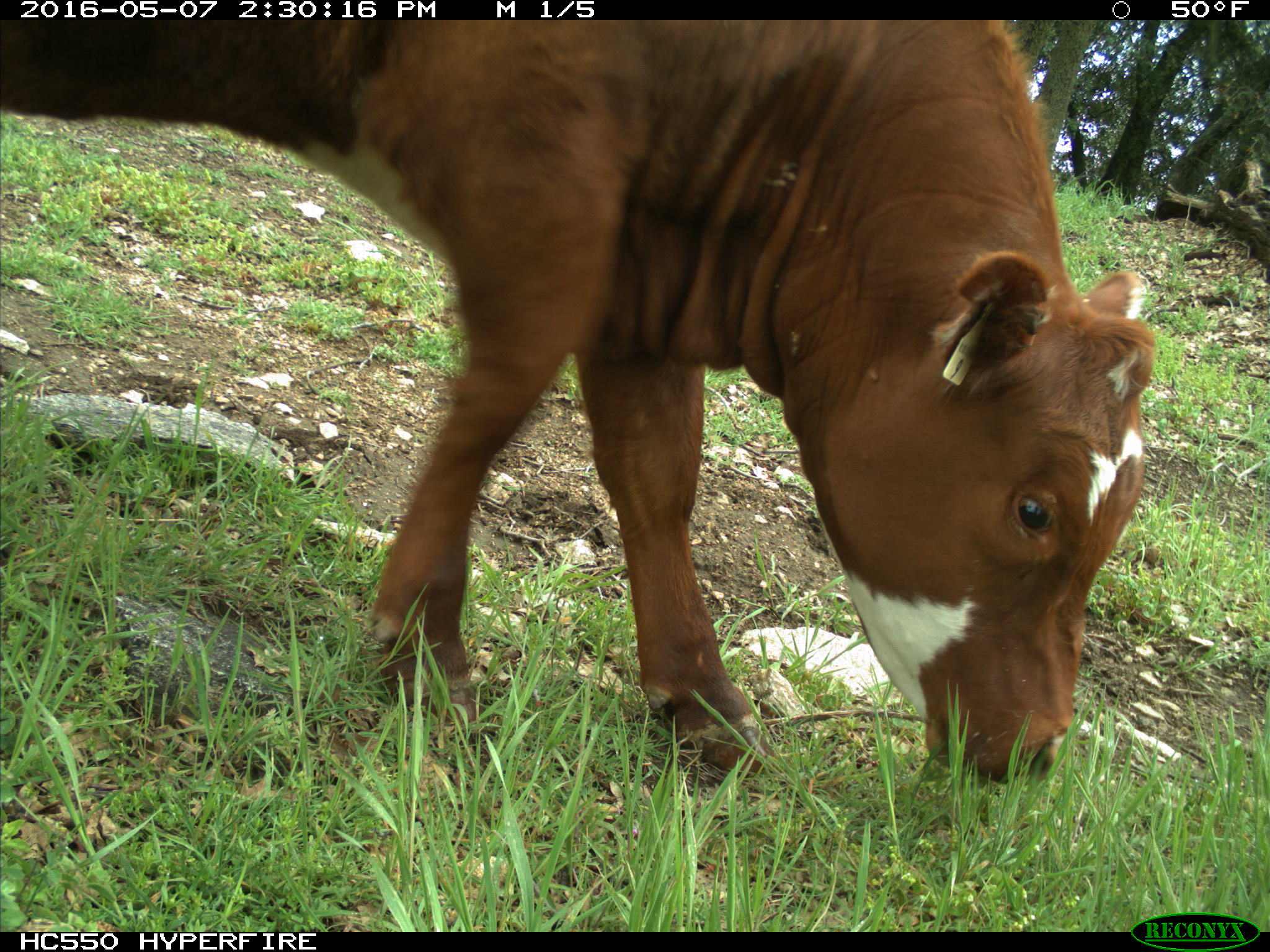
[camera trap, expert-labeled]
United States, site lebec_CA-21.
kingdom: Animalia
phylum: Chordata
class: Mammalia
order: Artiodactyla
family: Bovidae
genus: Bos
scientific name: Bos taurus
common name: domestic cow